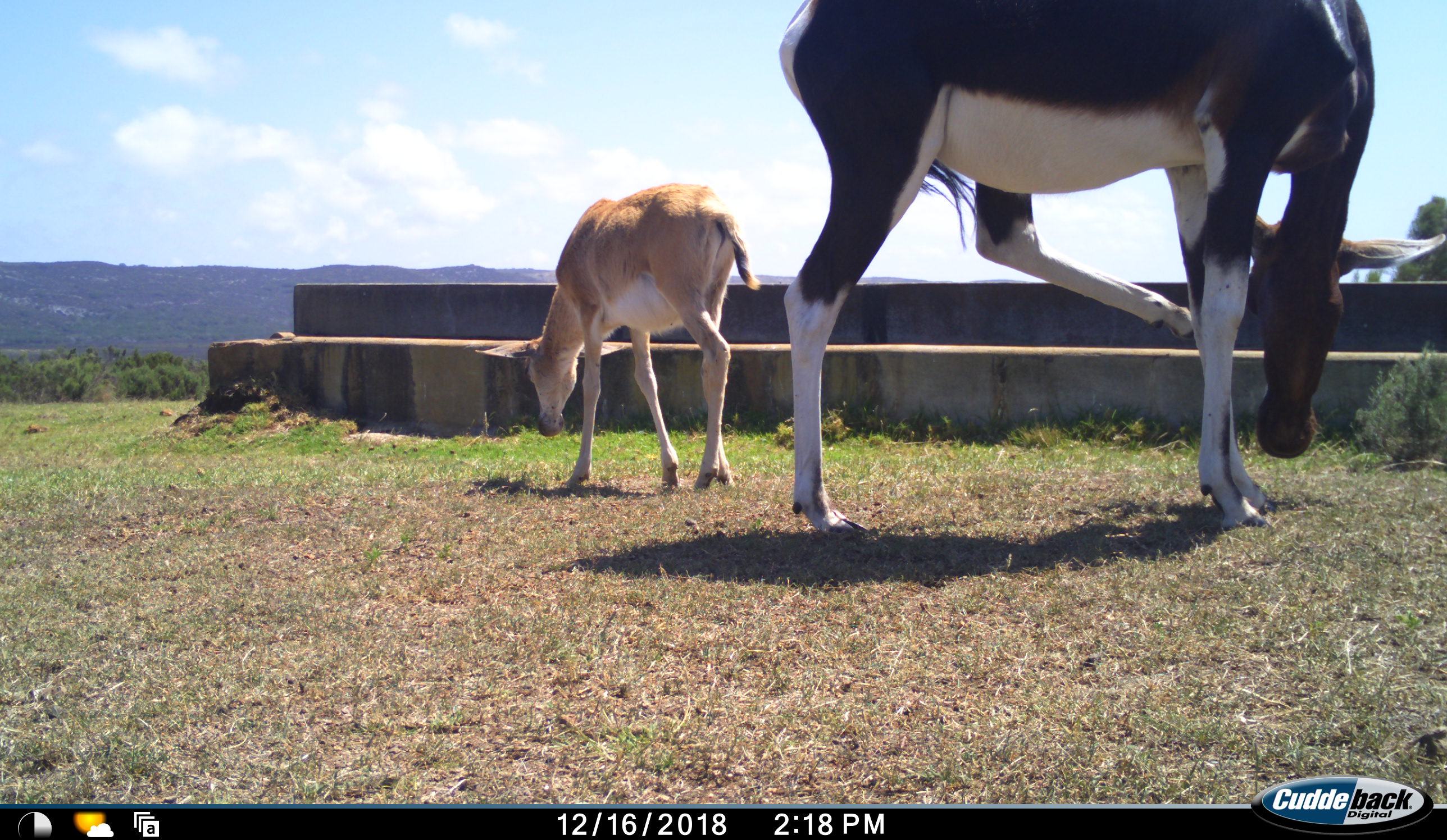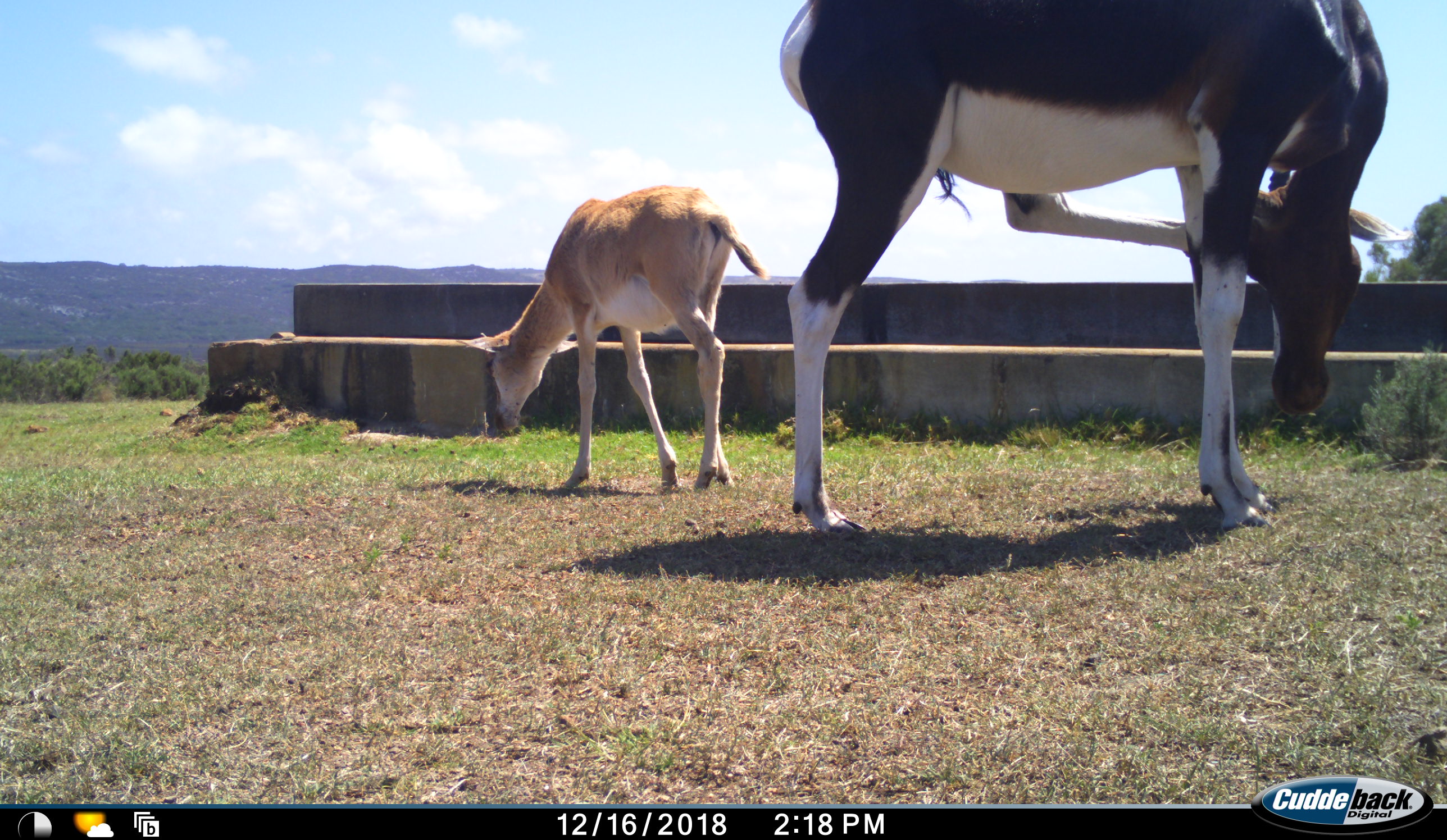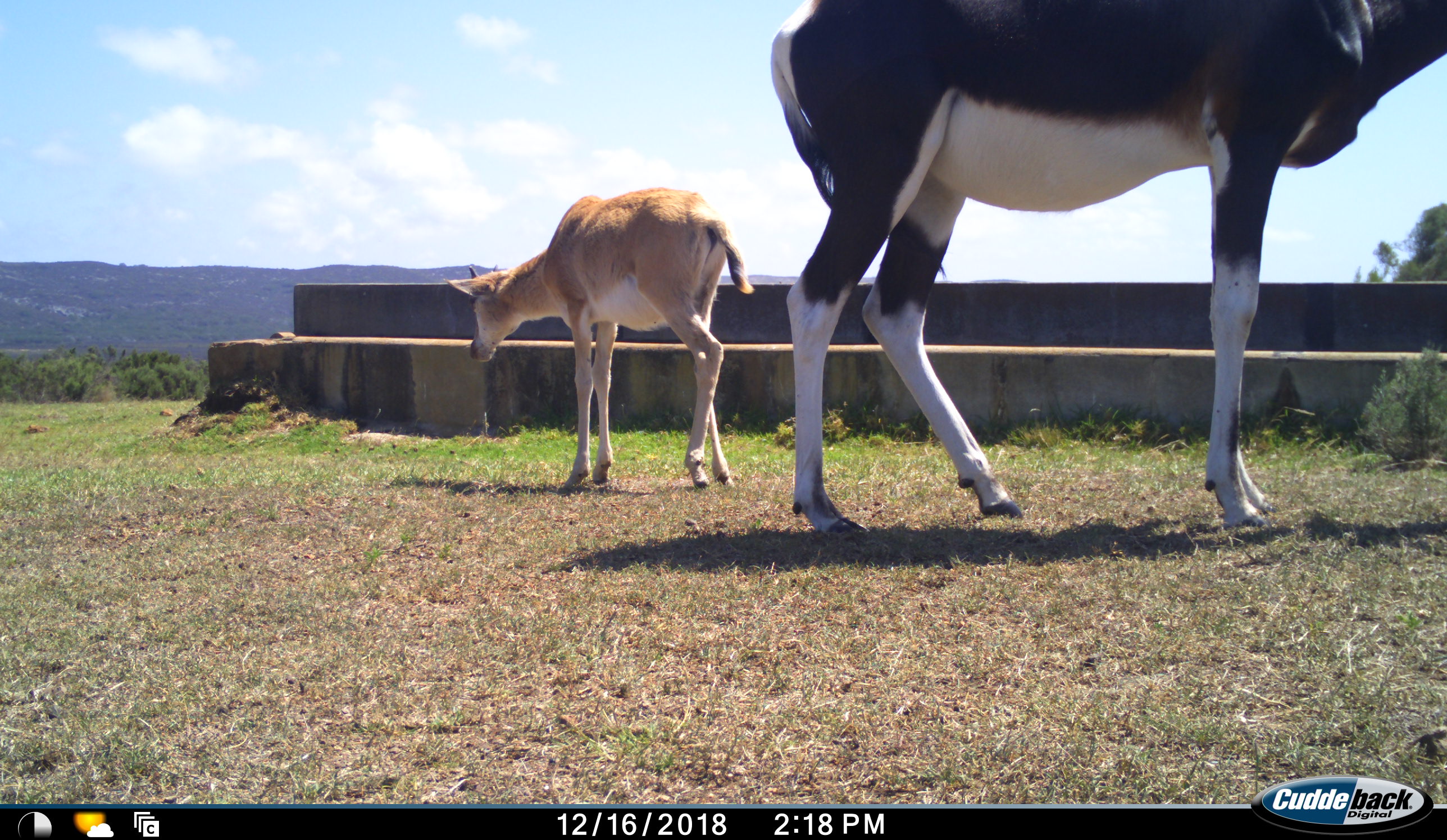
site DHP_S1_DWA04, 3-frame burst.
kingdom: Animalia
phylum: Chordata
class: Mammalia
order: Artiodactyla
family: Bovidae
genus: Damaliscus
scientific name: Damaliscus pygargus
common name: bontebok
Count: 2.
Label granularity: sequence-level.